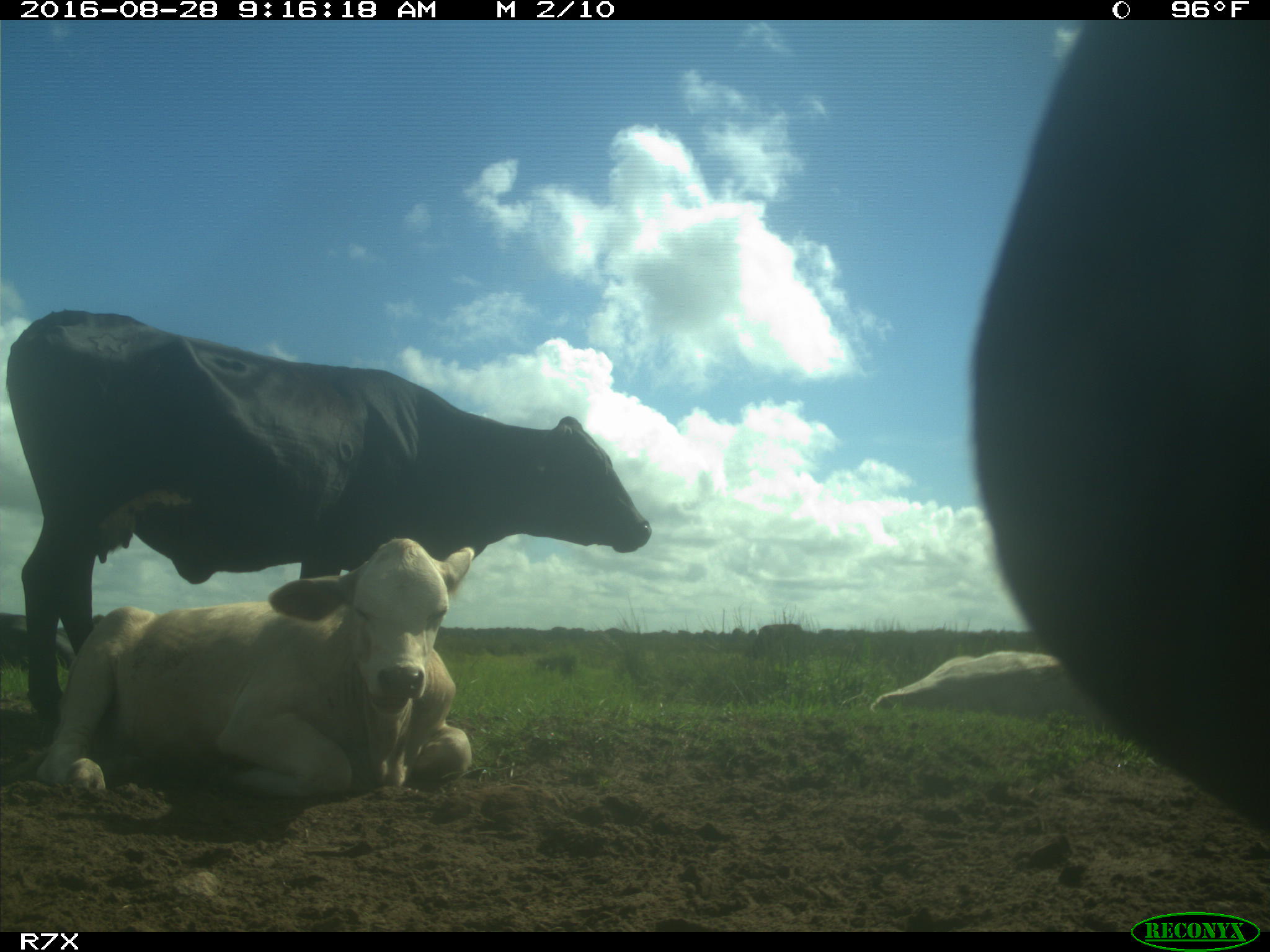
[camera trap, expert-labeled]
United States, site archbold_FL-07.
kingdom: Animalia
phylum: Chordata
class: Mammalia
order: Artiodactyla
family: Bovidae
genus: Bos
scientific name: Bos taurus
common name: domestic cow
Bos taurus (domestic cow).